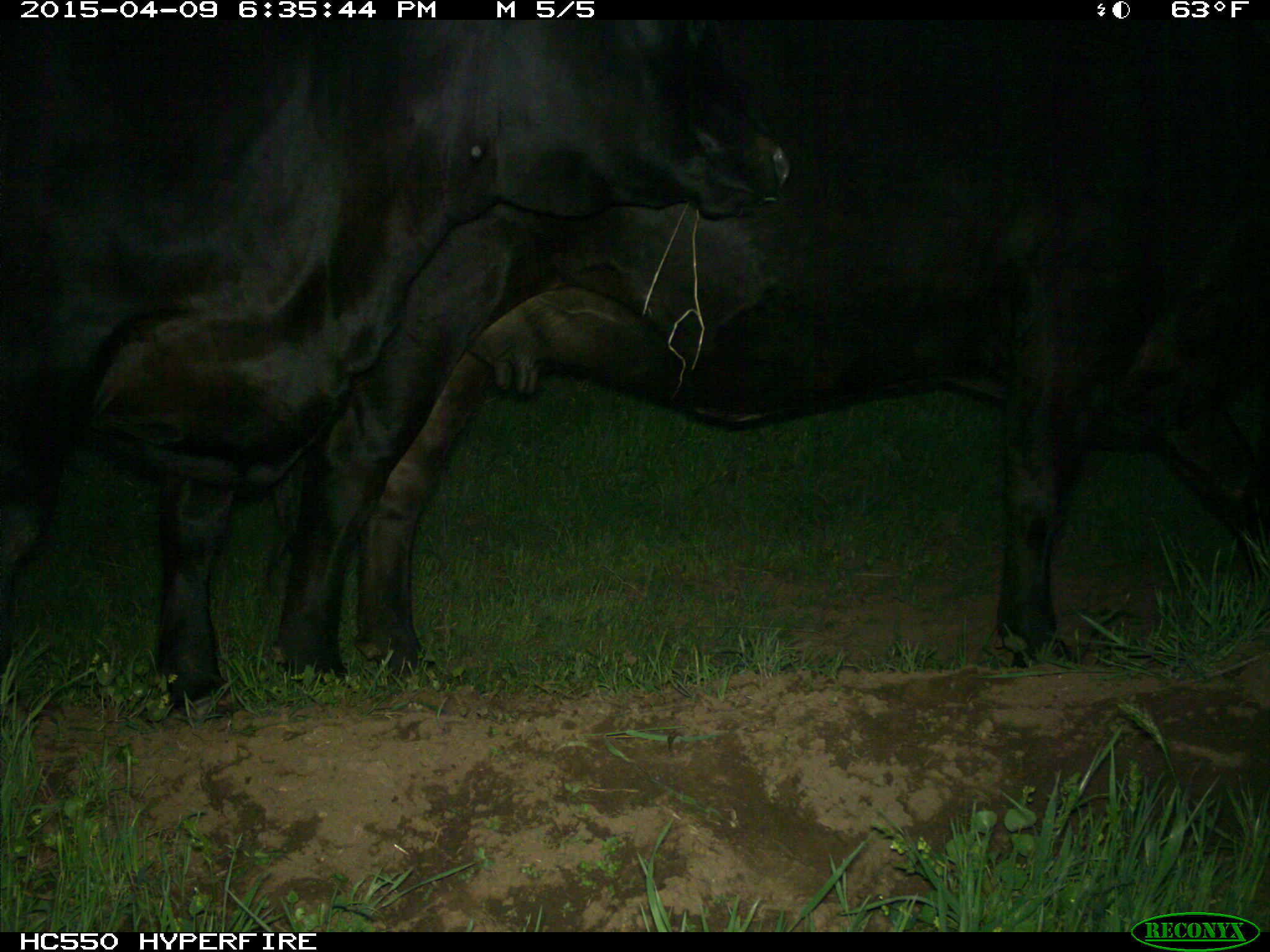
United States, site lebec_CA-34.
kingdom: Animalia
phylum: Chordata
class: Mammalia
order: Artiodactyla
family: Bovidae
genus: Bos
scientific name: Bos taurus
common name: domestic cow